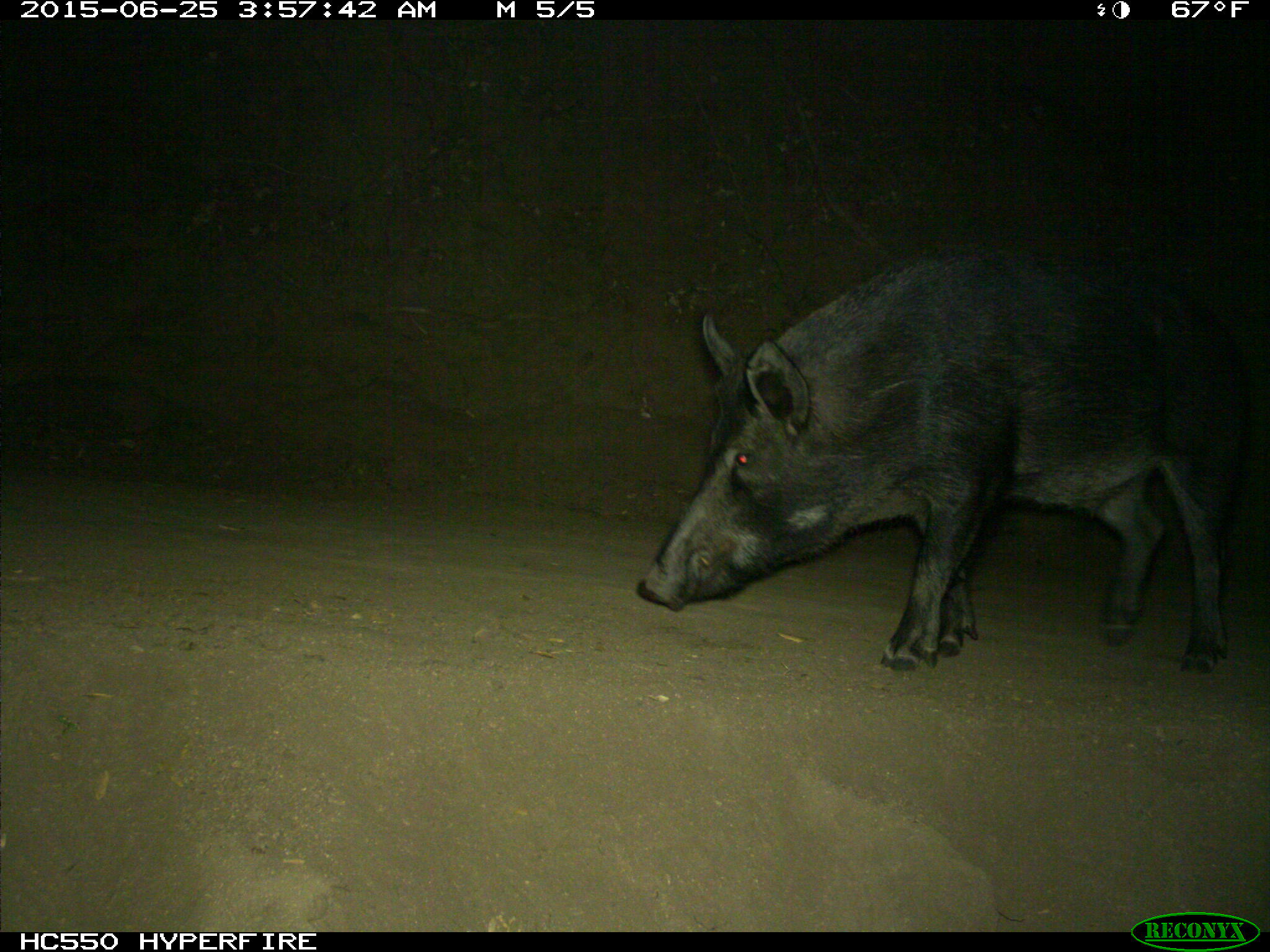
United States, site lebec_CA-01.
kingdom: Animalia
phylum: Chordata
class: Mammalia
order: Artiodactyla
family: Suidae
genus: Sus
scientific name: Sus scrofa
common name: wild boar